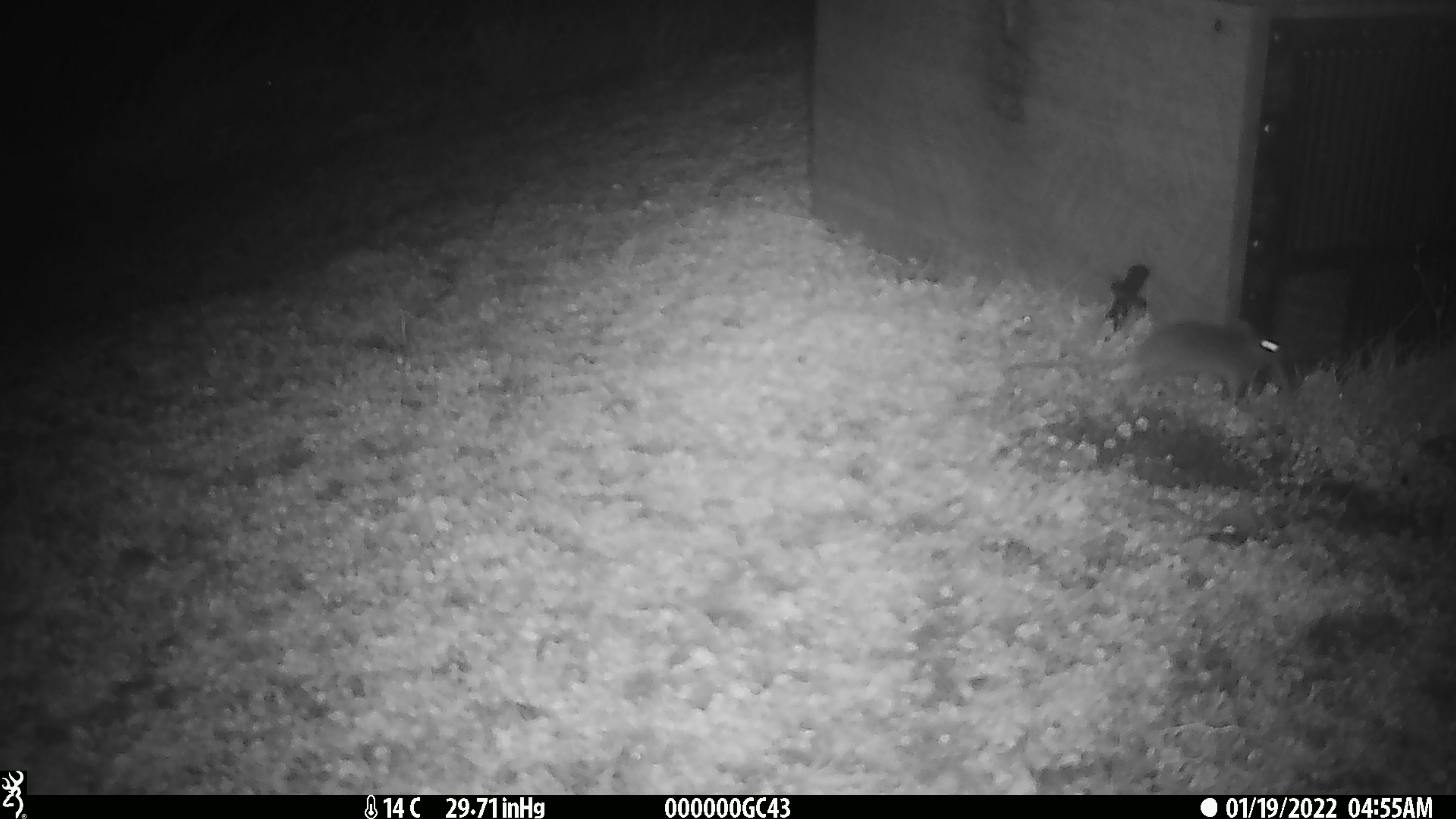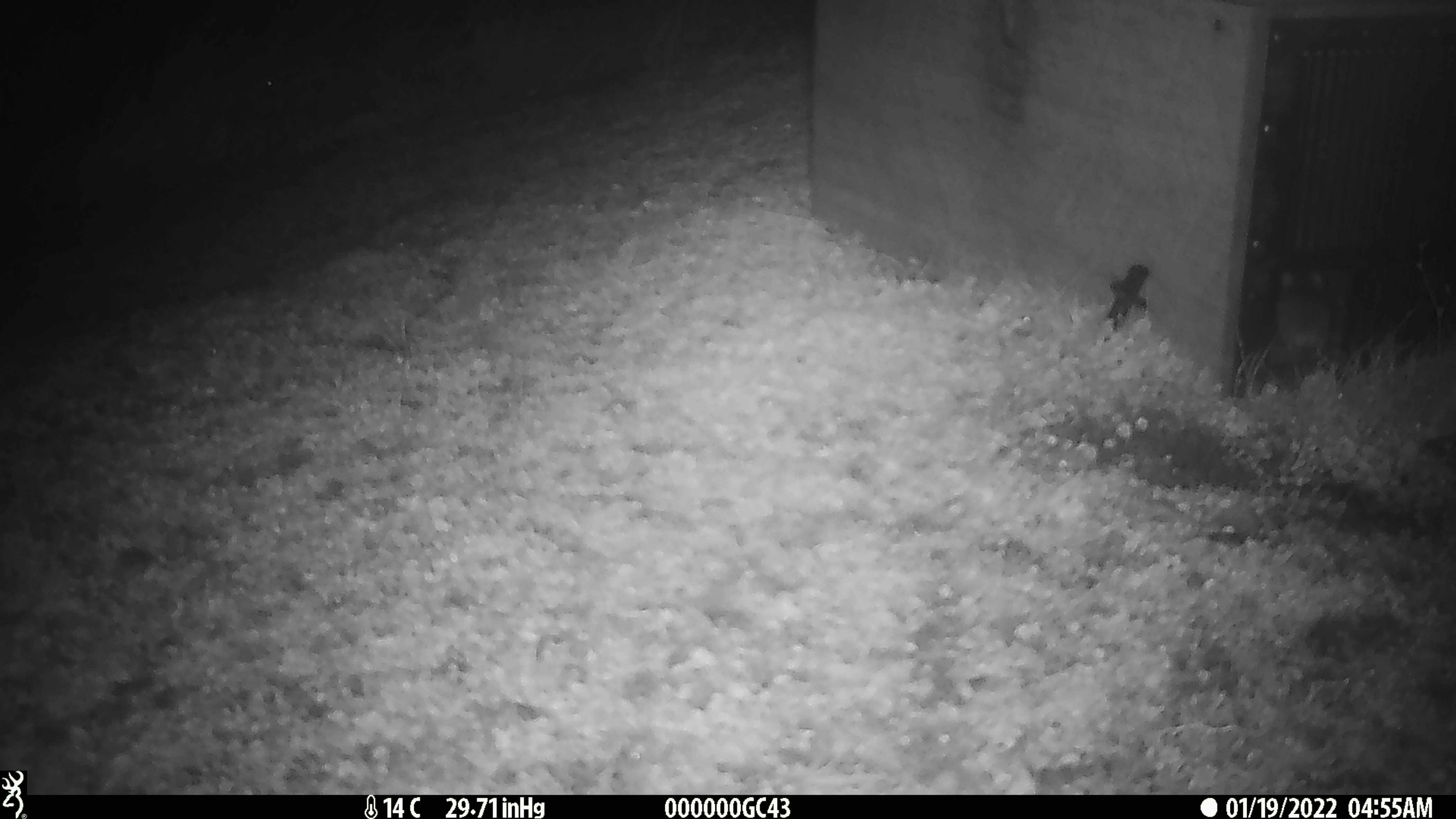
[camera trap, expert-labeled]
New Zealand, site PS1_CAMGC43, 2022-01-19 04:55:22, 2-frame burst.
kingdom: Animalia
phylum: Chordata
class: Mammalia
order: Rodentia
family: Muridae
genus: Mus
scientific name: Mus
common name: mouse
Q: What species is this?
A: Mouse (Mus).